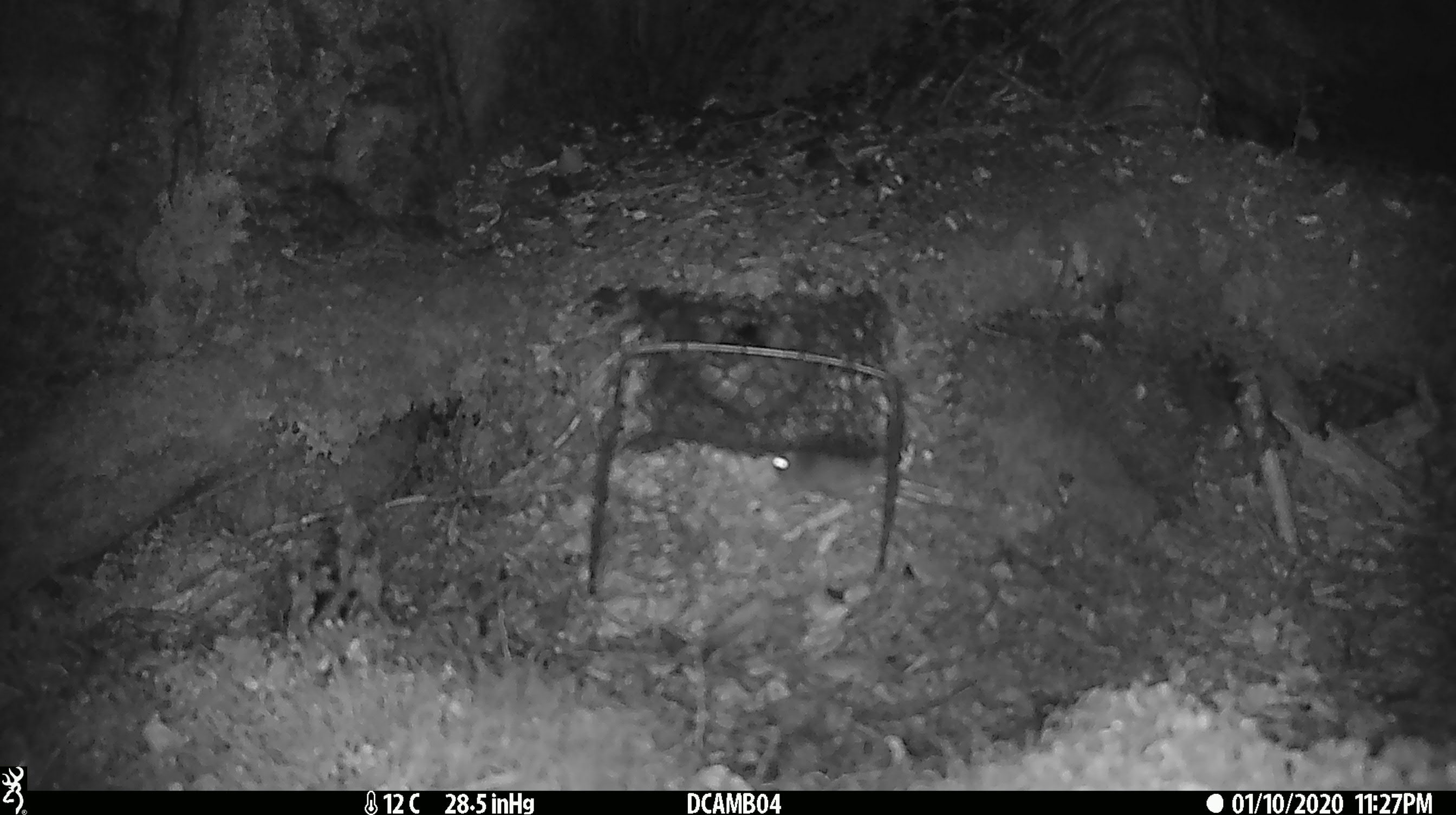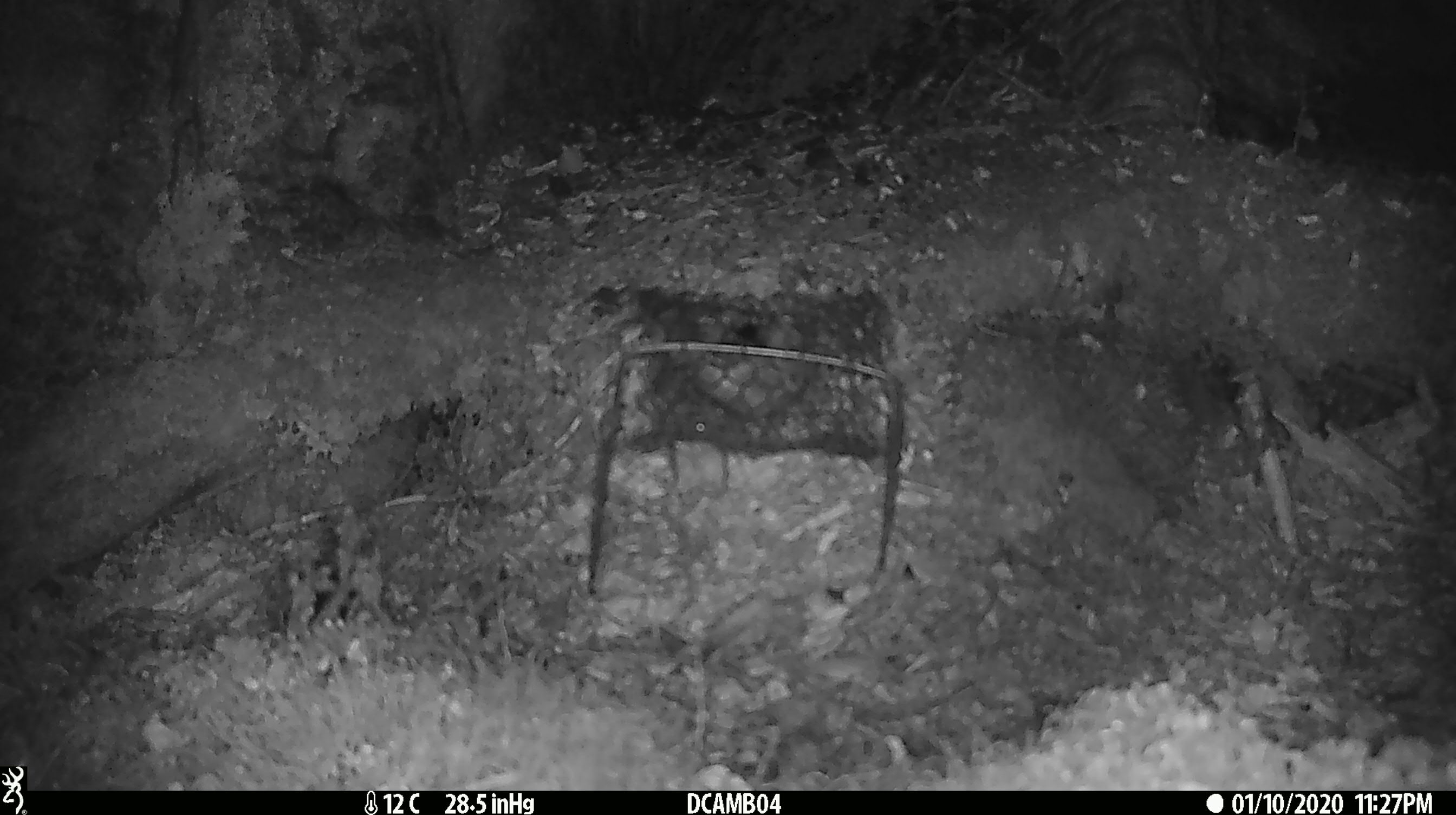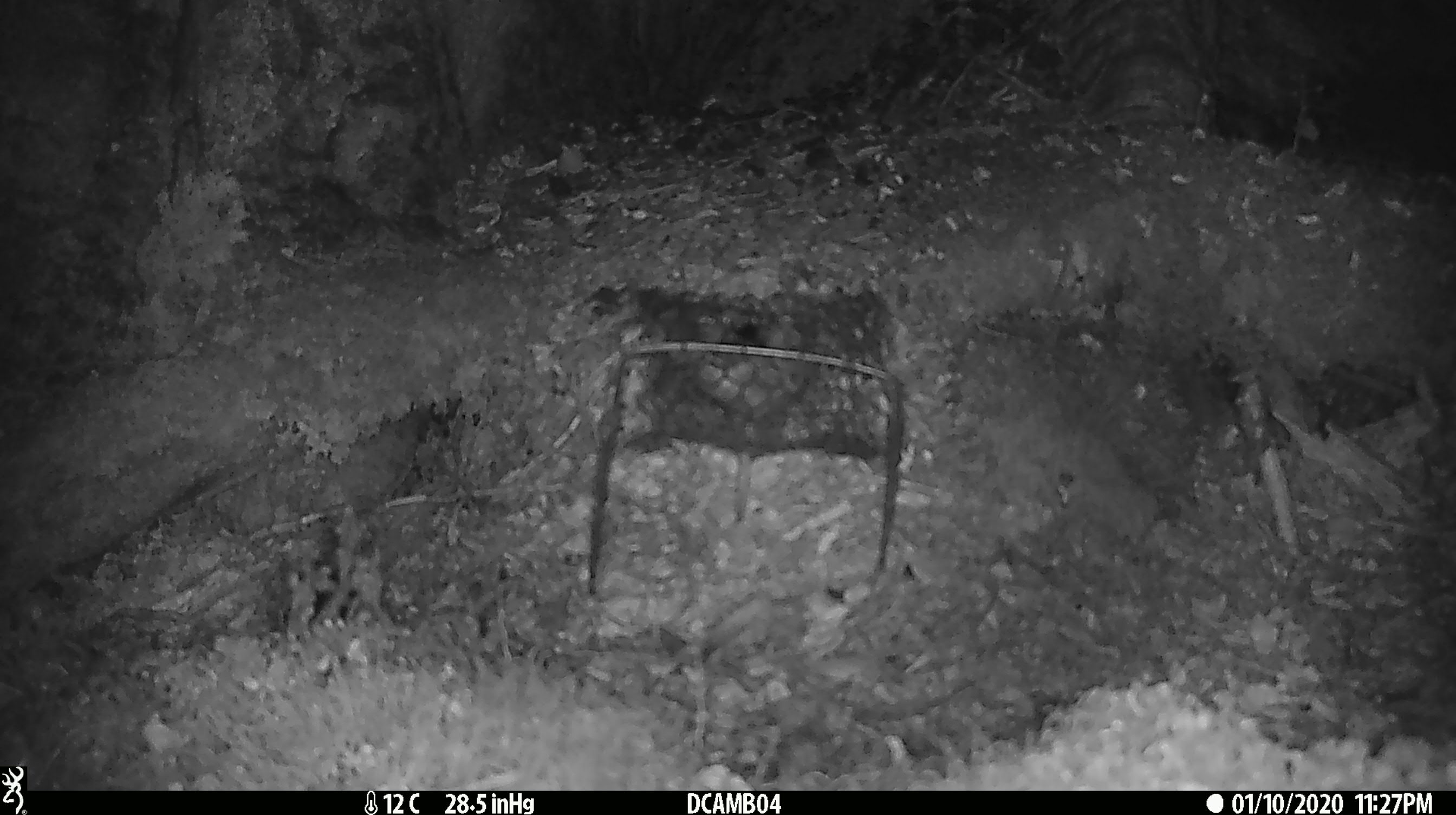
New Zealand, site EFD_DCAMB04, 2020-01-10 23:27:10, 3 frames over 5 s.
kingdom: Animalia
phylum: Chordata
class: Mammalia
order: Rodentia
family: Muridae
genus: Mus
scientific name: Mus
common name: mouse